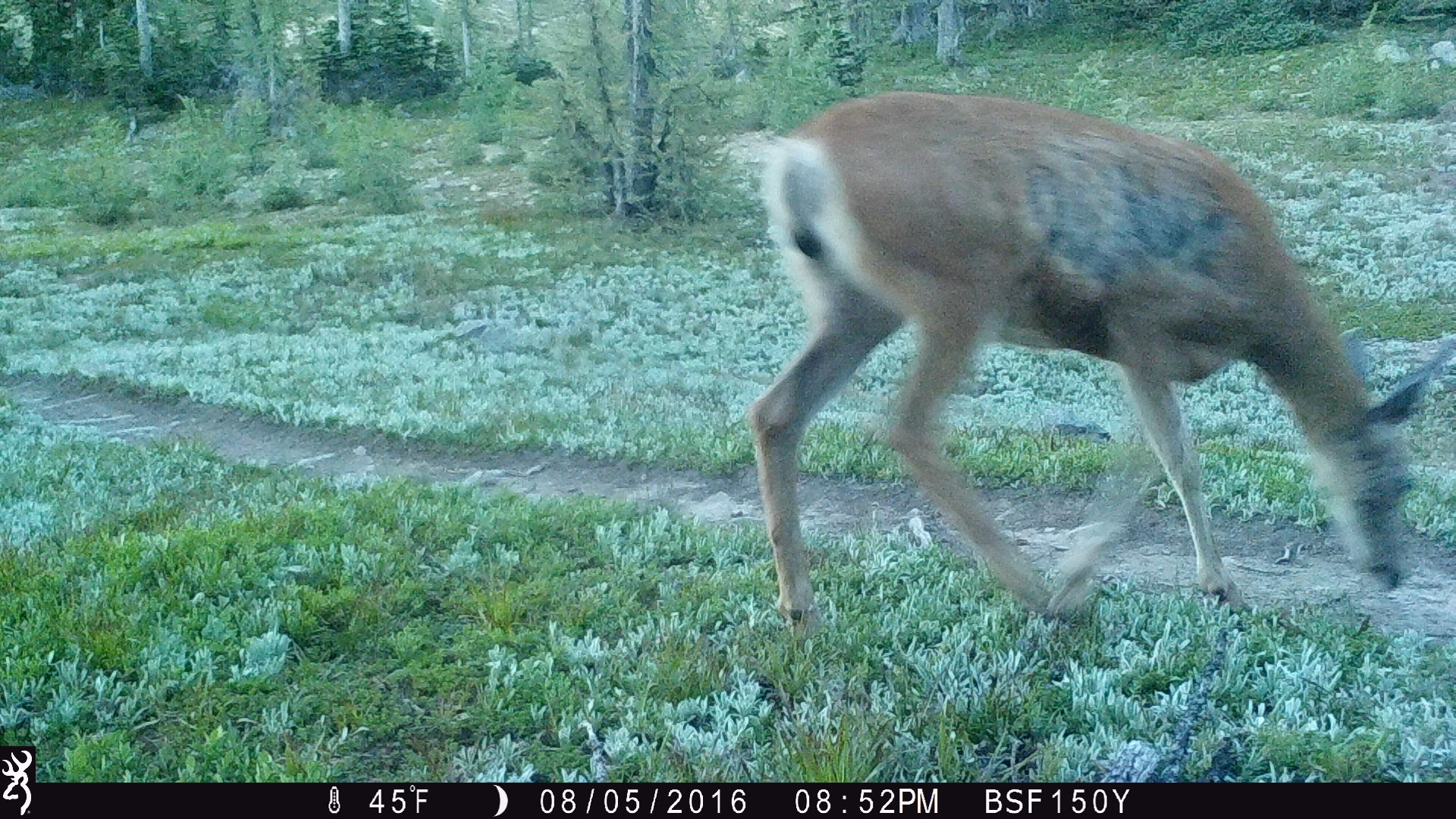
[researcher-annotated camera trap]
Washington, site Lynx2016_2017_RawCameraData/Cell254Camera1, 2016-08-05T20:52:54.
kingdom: Animalia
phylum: Chordata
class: Mammalia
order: Artiodactyla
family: Cervidae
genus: Odocoileus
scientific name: Odocoileus hemionus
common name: mule deer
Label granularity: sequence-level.